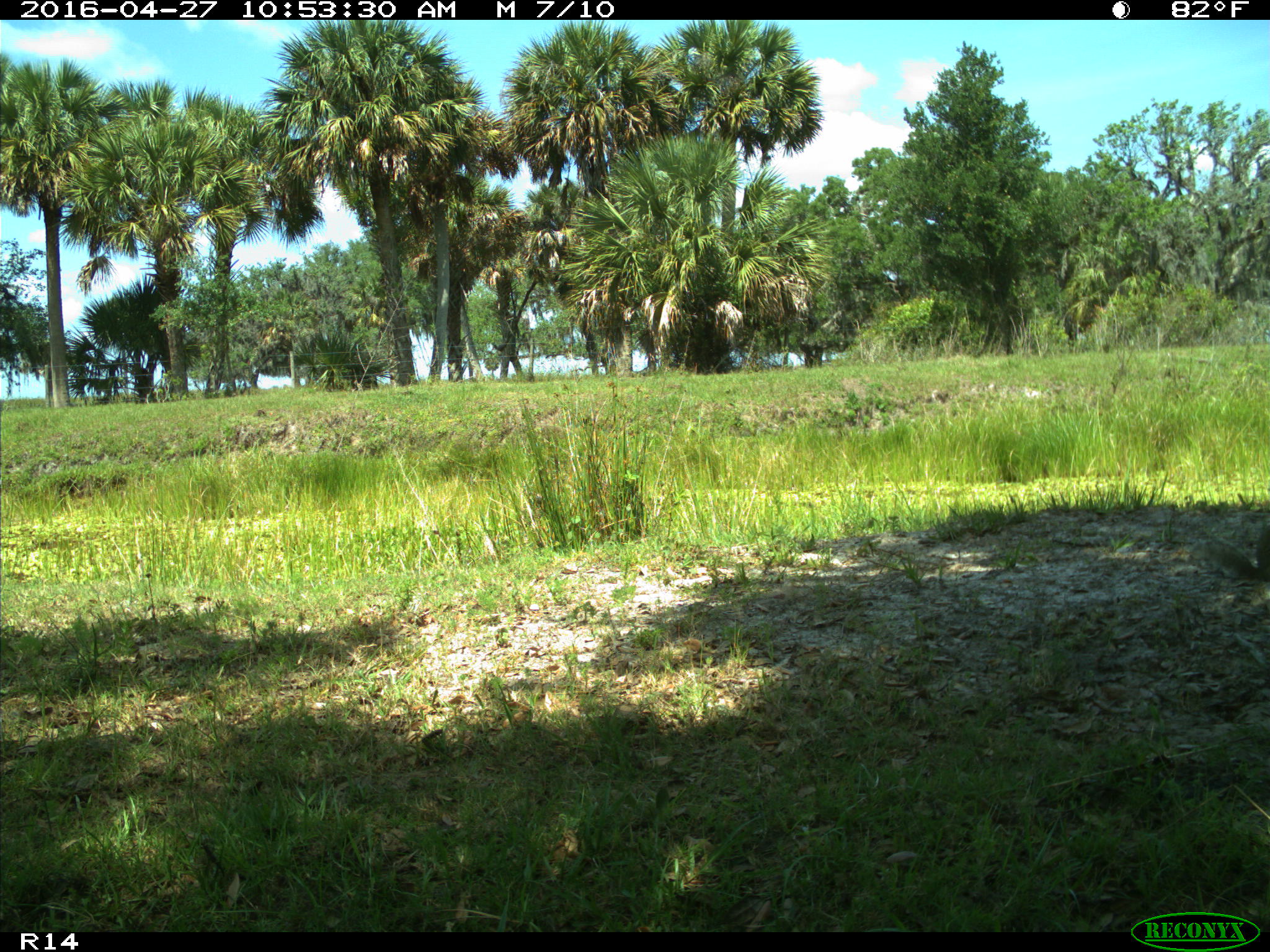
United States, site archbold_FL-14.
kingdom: Animalia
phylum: Chordata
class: Mammalia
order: Rodentia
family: Sciuridae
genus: Sciurus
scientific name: Sciurus carolinensis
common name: eastern gray squirrel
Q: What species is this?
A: Sciurus carolinensis (eastern gray squirrel).